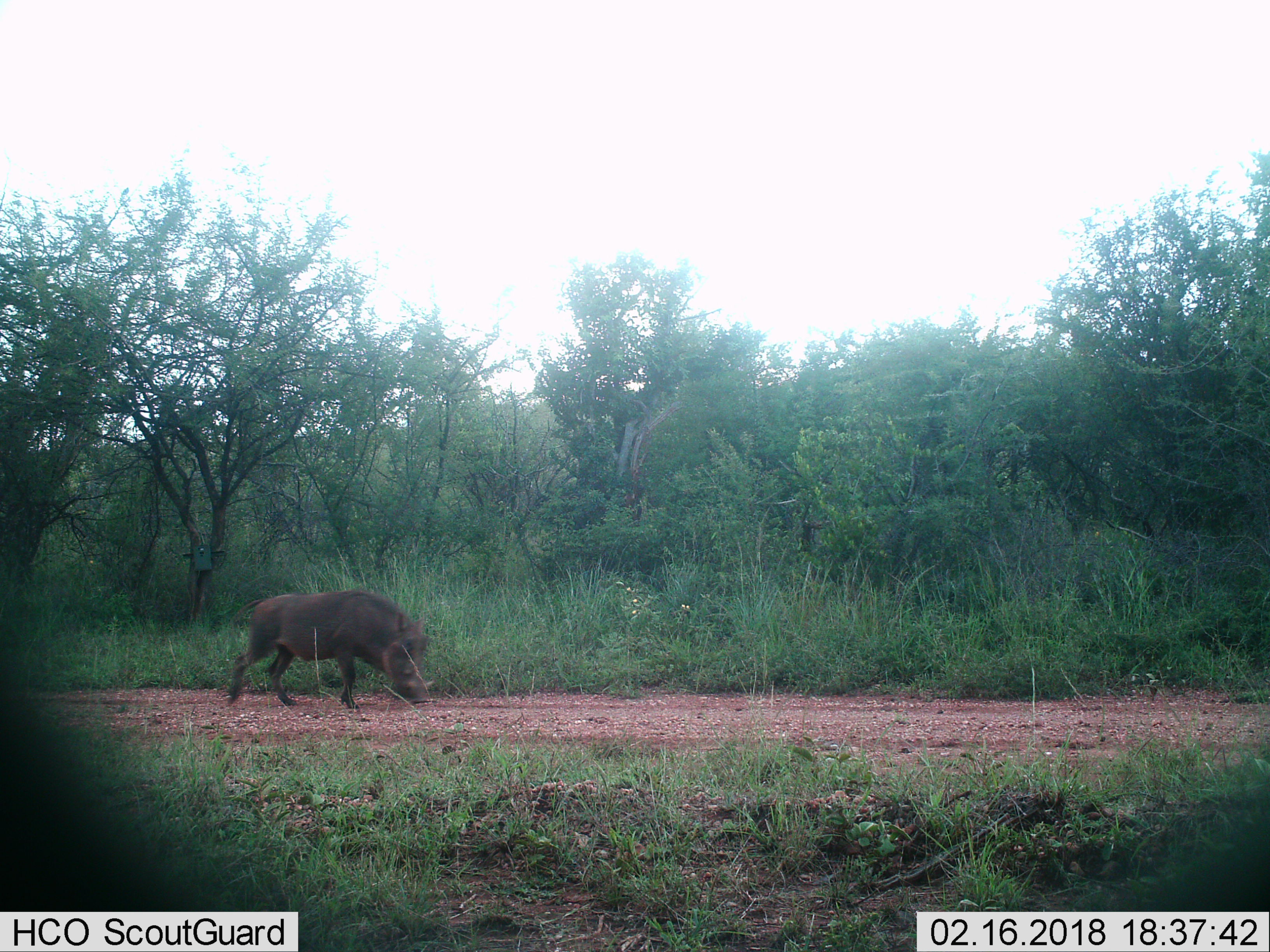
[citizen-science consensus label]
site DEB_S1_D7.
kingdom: Animalia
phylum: Chordata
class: Mammalia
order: Artiodactyla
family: Suidae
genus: Phacochoerus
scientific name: Phacochoerus africanus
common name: warthog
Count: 1.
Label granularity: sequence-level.